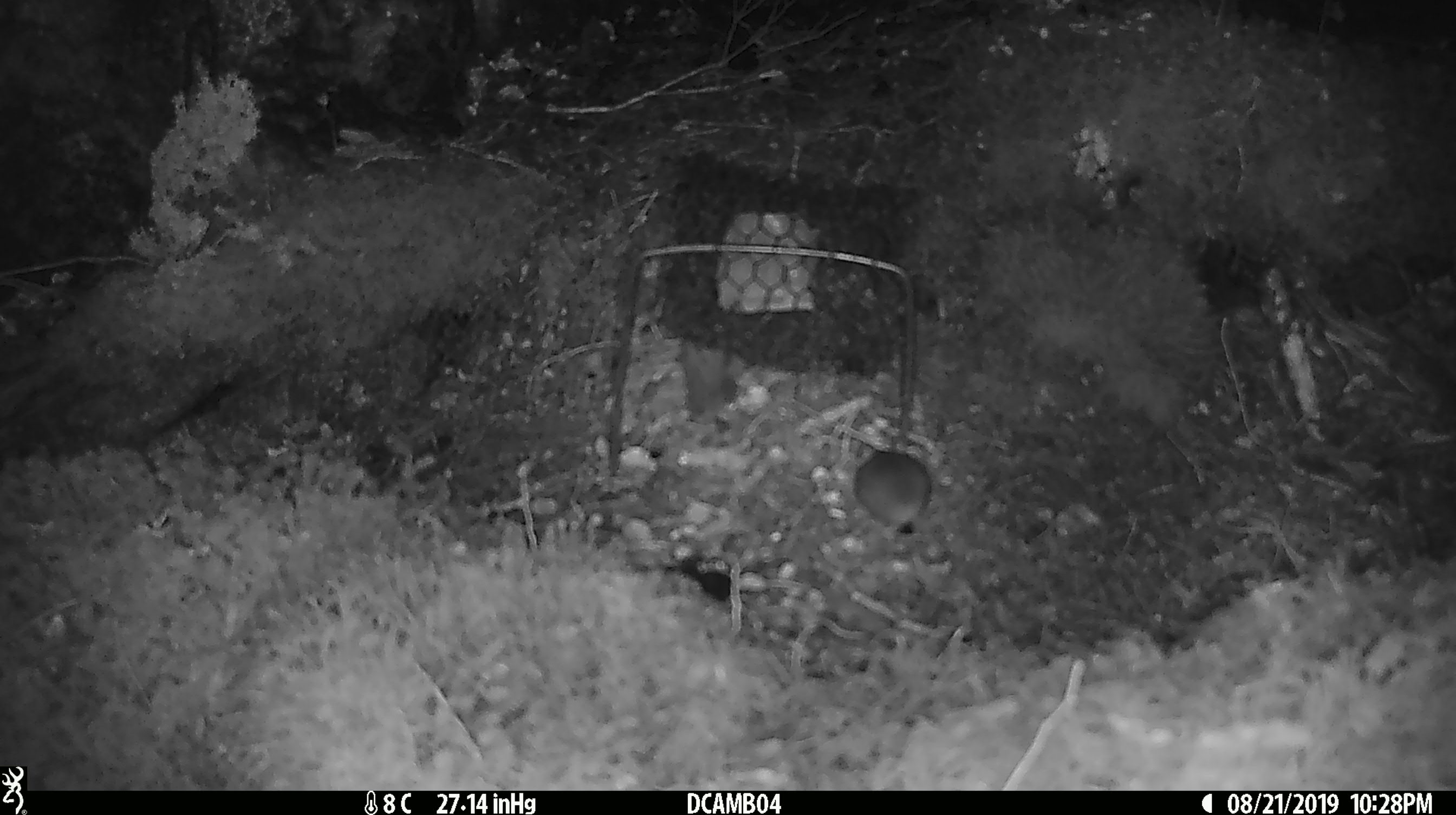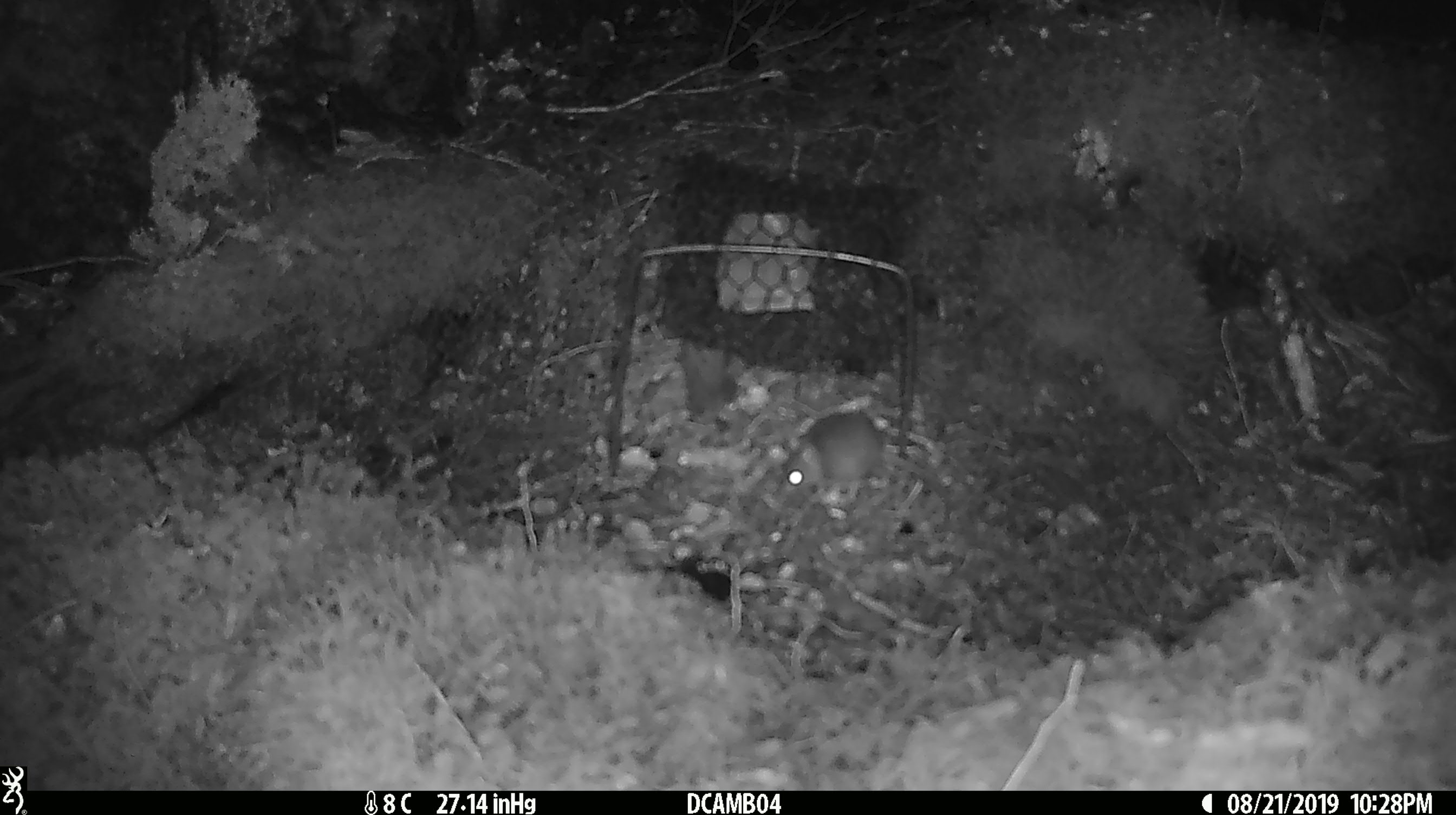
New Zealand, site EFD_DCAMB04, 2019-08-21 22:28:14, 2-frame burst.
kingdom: Animalia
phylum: Chordata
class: Mammalia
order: Rodentia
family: Muridae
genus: Mus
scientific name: Mus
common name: mouse